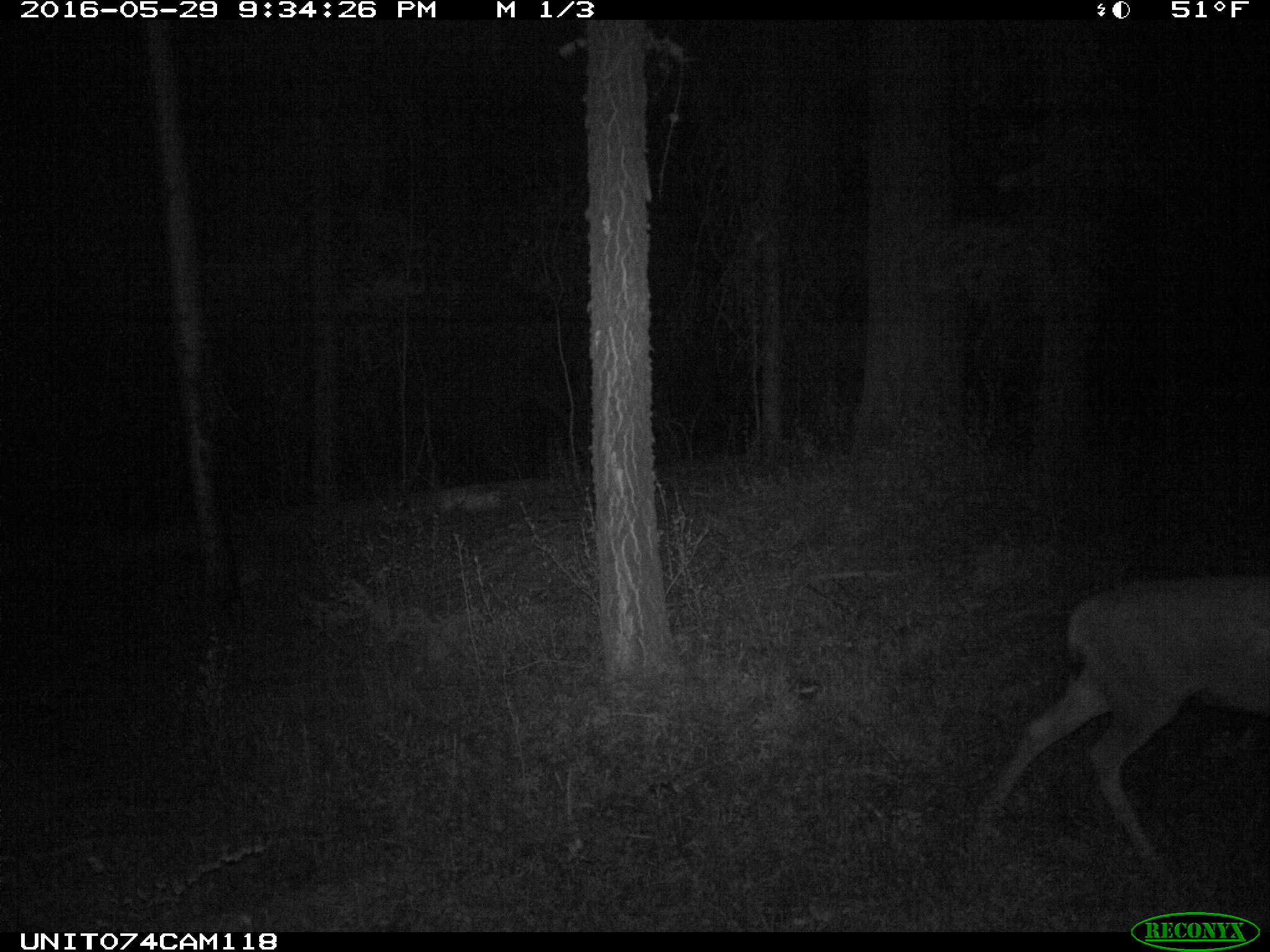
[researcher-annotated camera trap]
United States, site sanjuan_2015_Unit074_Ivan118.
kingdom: Animalia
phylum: Chordata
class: Mammalia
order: Artiodactyla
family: Cervidae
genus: Odocoileus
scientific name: Odocoileus hemionus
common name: mule deer